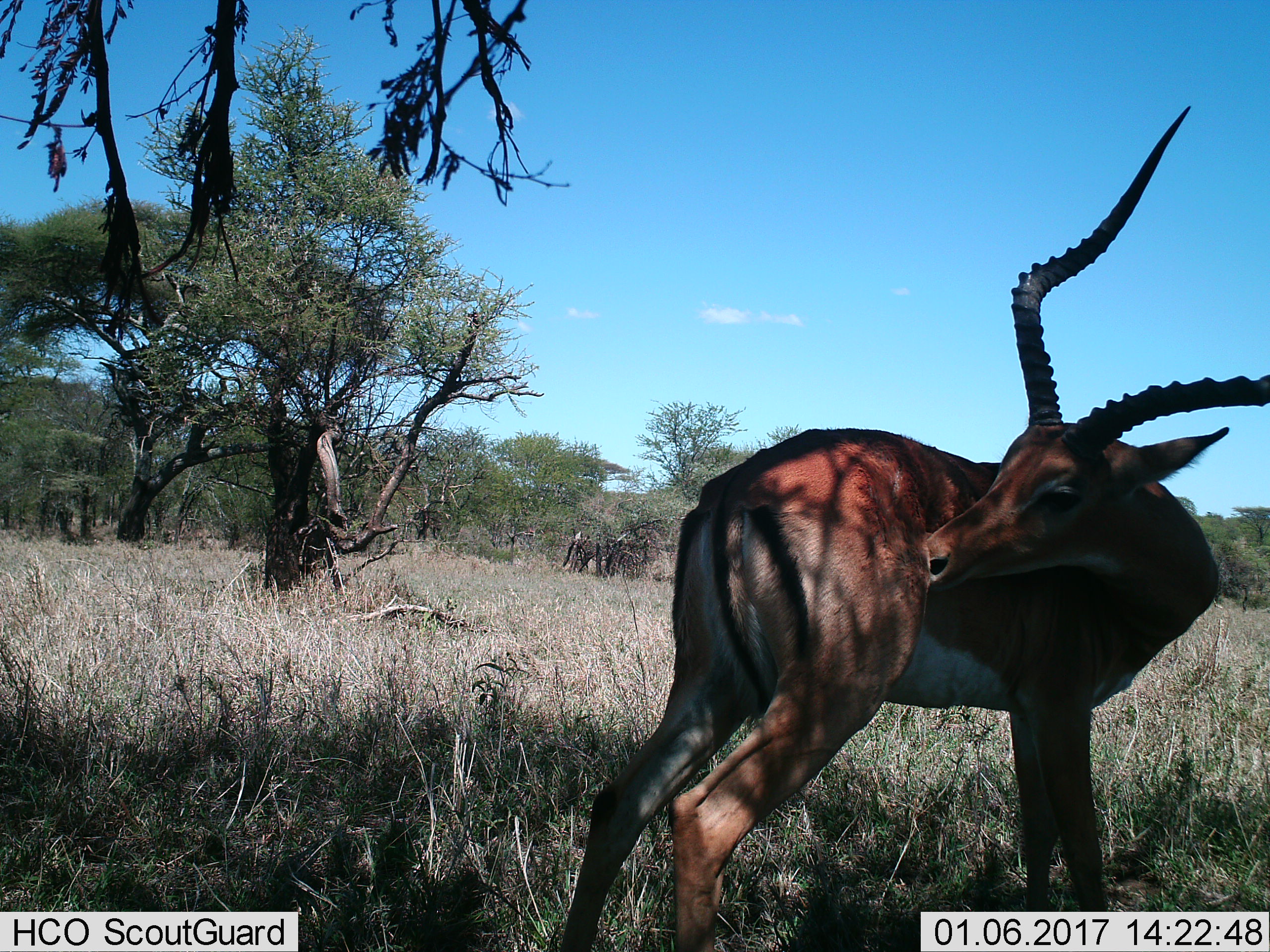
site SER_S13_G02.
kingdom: Animalia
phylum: Chordata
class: Mammalia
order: Artiodactyla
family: Bovidae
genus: Aepyceros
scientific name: Aepyceros melampus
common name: impala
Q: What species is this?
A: Impala (Aepyceros melampus).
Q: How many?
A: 1.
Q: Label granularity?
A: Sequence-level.